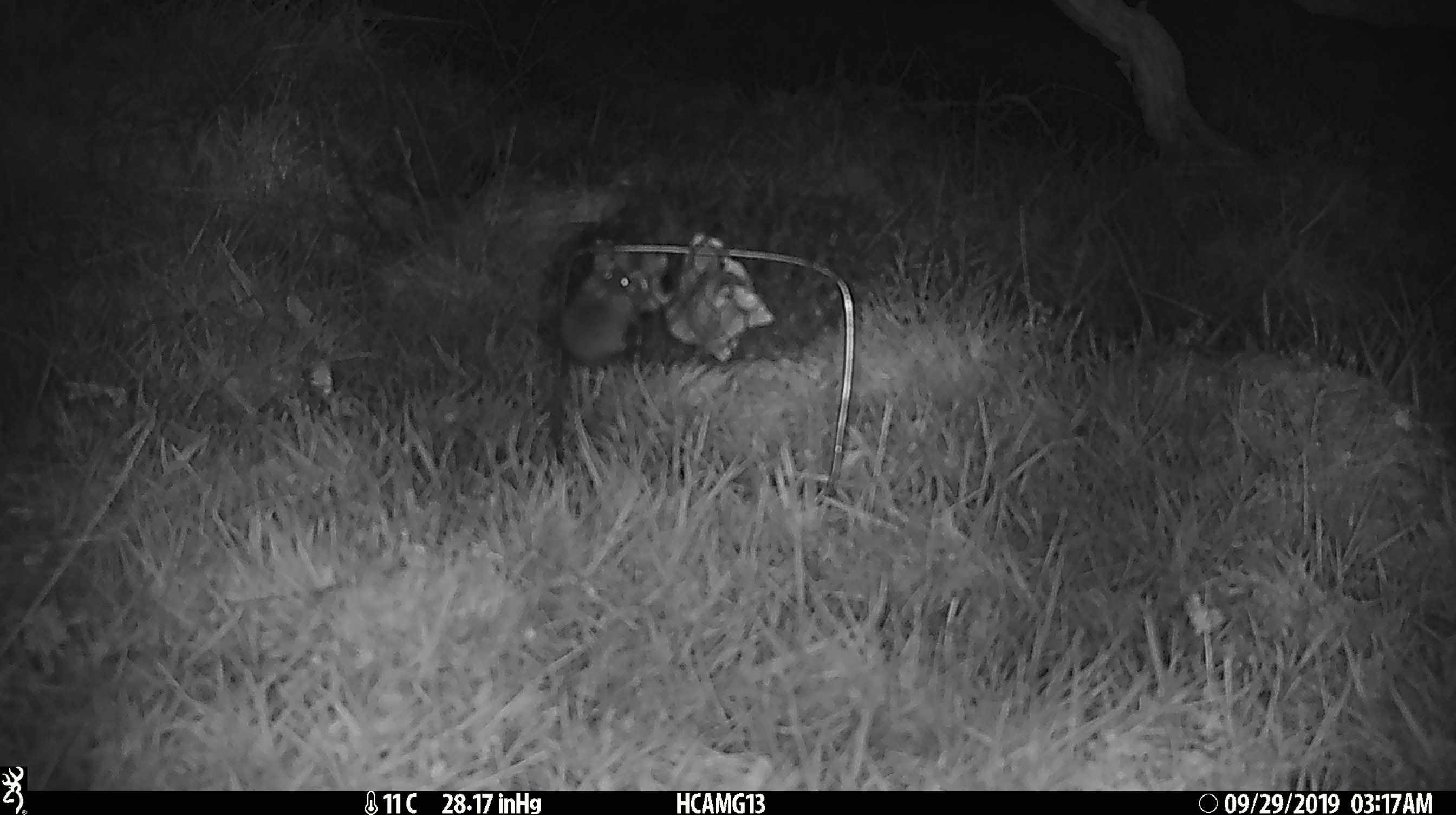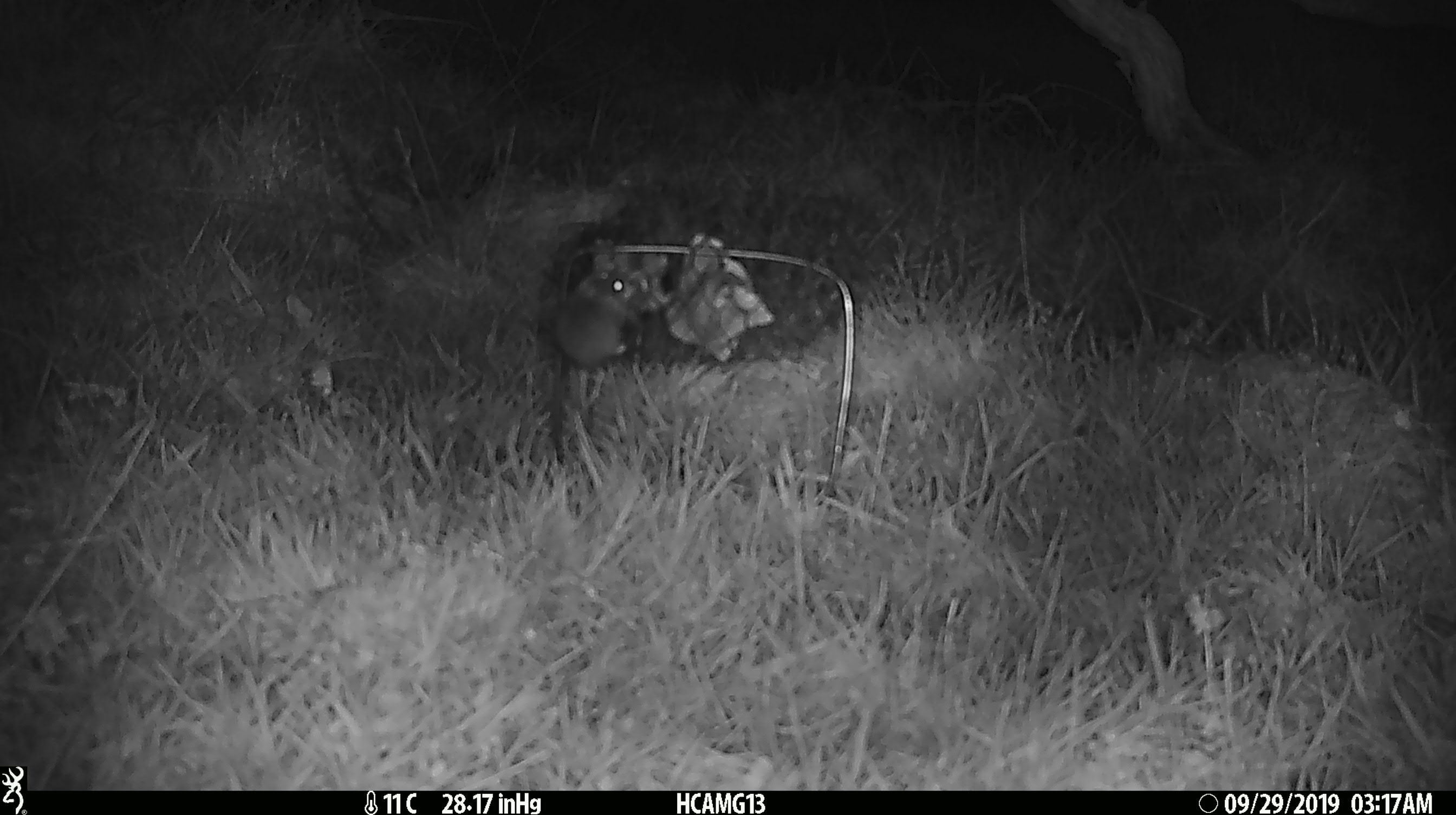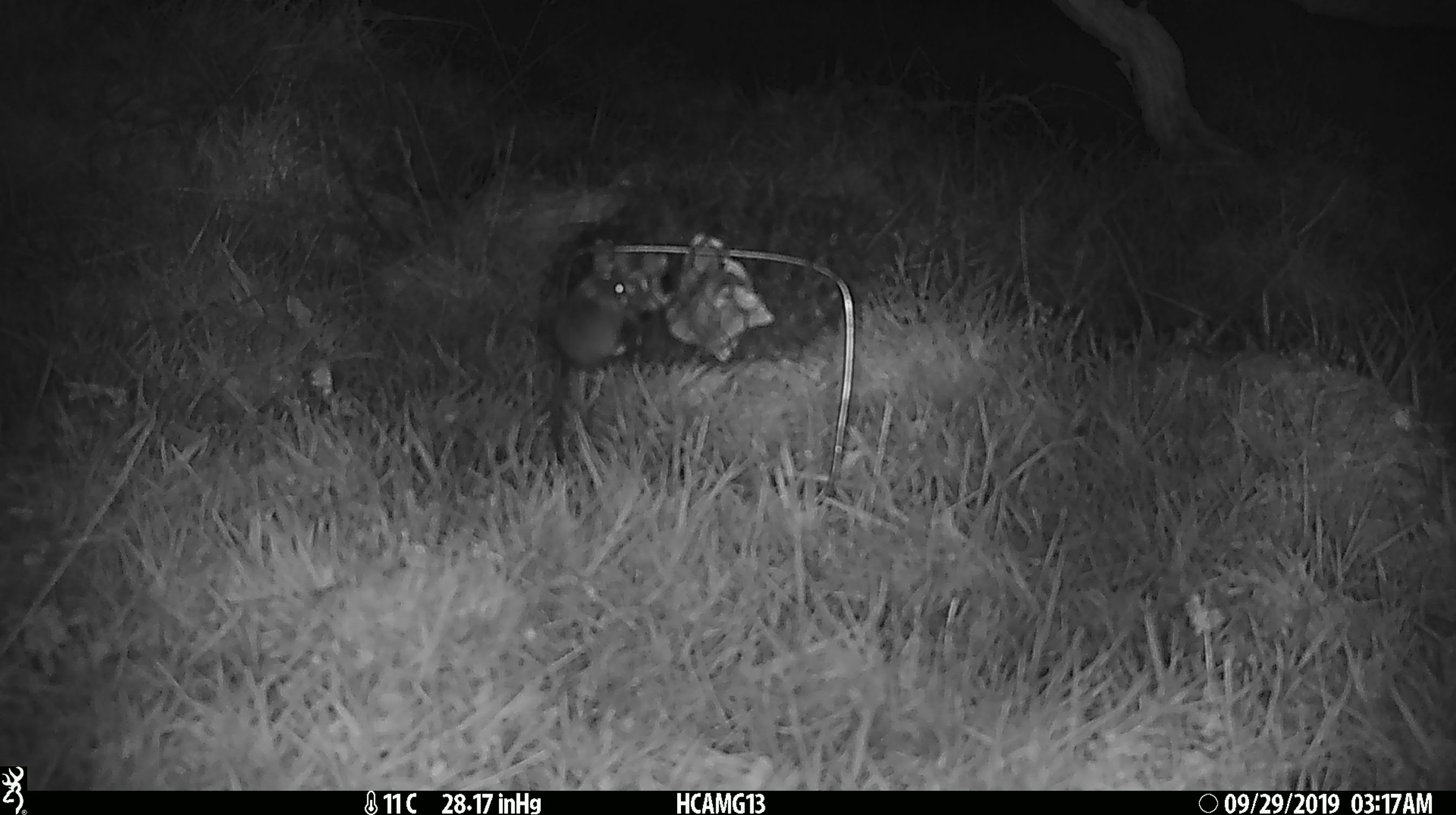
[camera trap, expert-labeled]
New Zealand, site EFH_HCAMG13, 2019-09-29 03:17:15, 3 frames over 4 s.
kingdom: Animalia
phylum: Chordata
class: Mammalia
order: Rodentia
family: Muridae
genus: Mus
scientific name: Mus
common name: mouse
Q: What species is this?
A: Mouse (Mus).